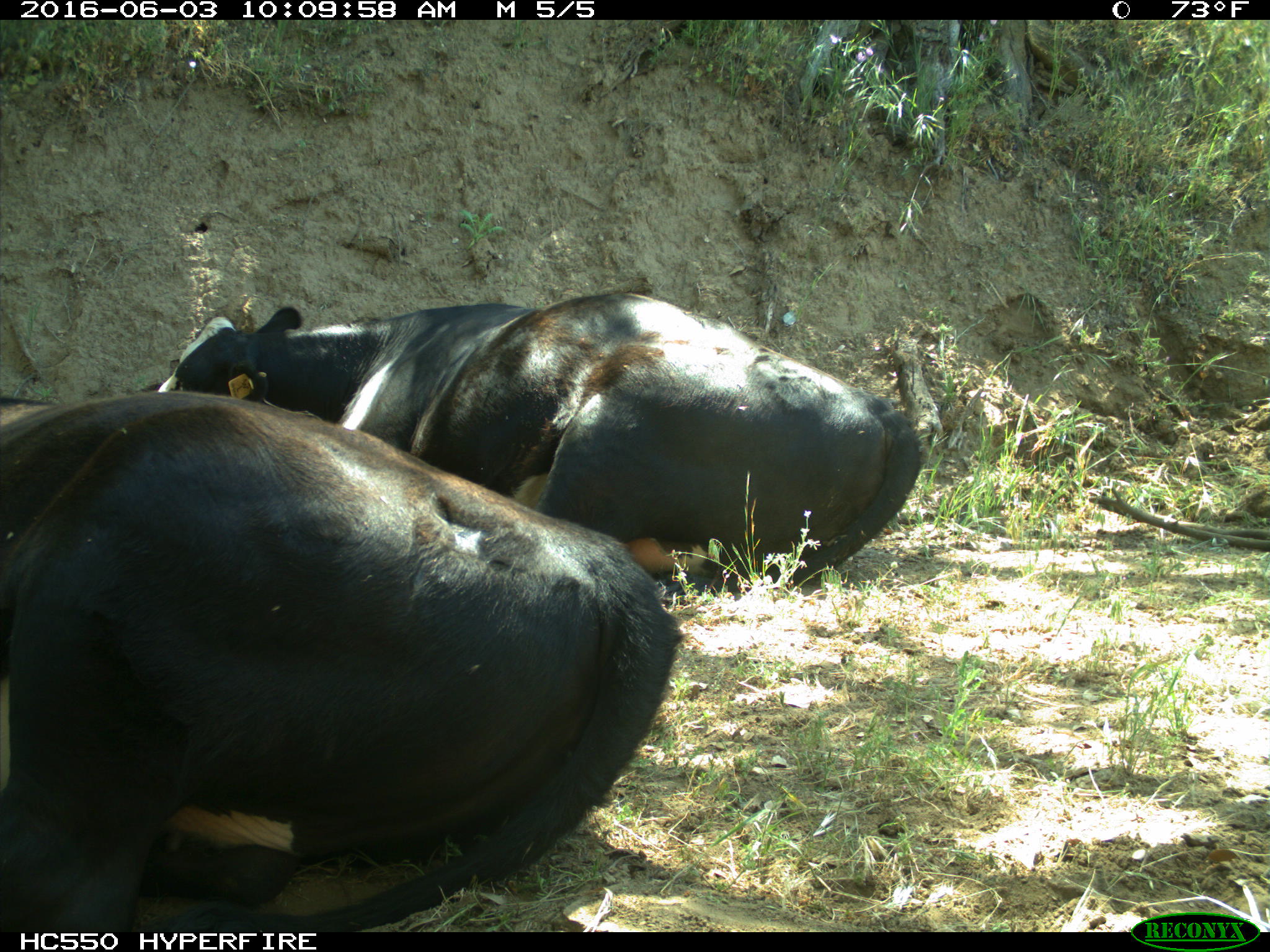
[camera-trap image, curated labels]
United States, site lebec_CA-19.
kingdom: Animalia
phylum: Chordata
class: Mammalia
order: Artiodactyla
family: Bovidae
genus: Bos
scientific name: Bos taurus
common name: domestic cow